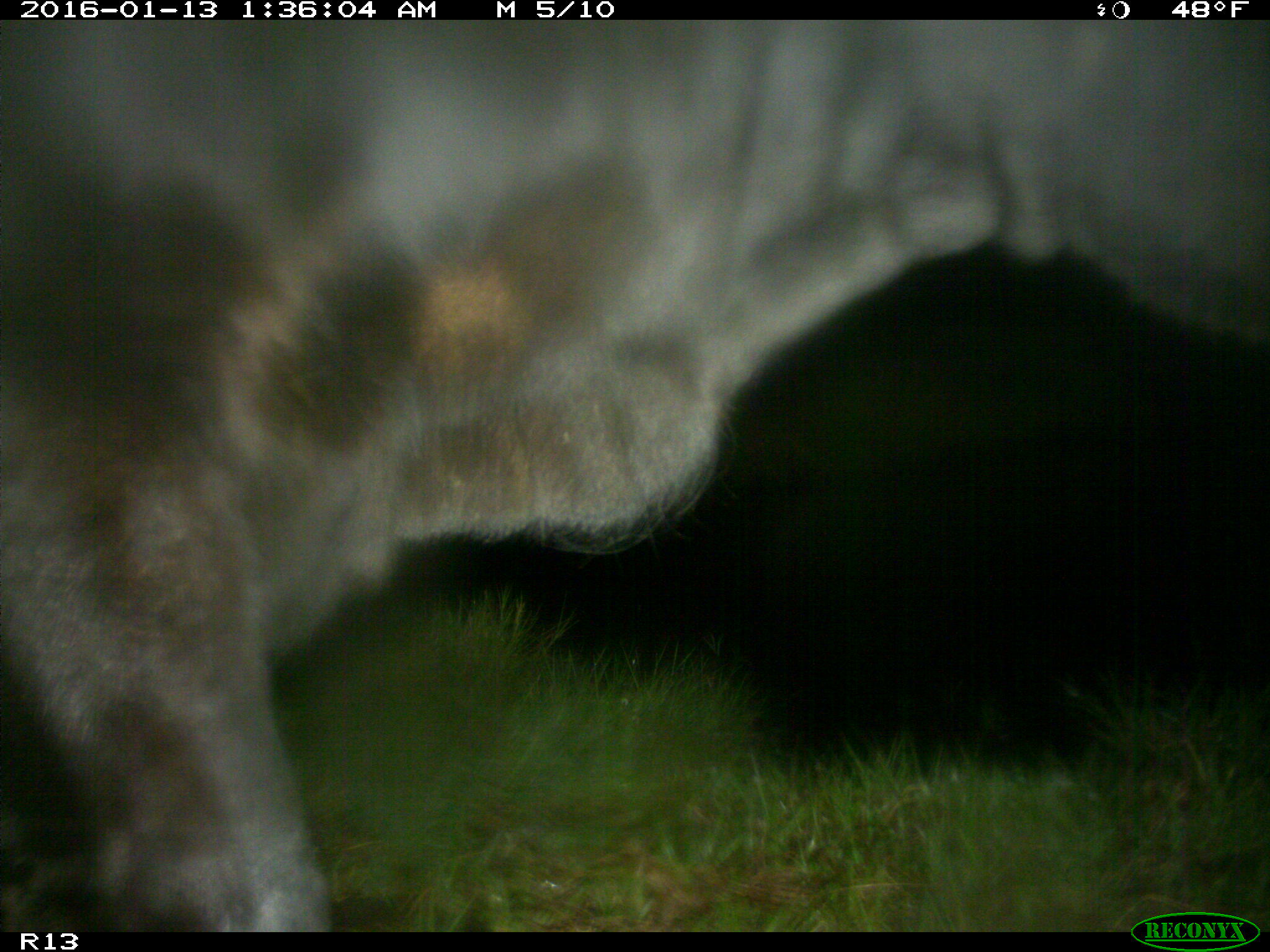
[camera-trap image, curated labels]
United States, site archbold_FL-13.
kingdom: Animalia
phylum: Chordata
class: Mammalia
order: Artiodactyla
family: Bovidae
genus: Bos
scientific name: Bos taurus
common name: domestic cow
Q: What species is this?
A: Bos taurus (domestic cow).